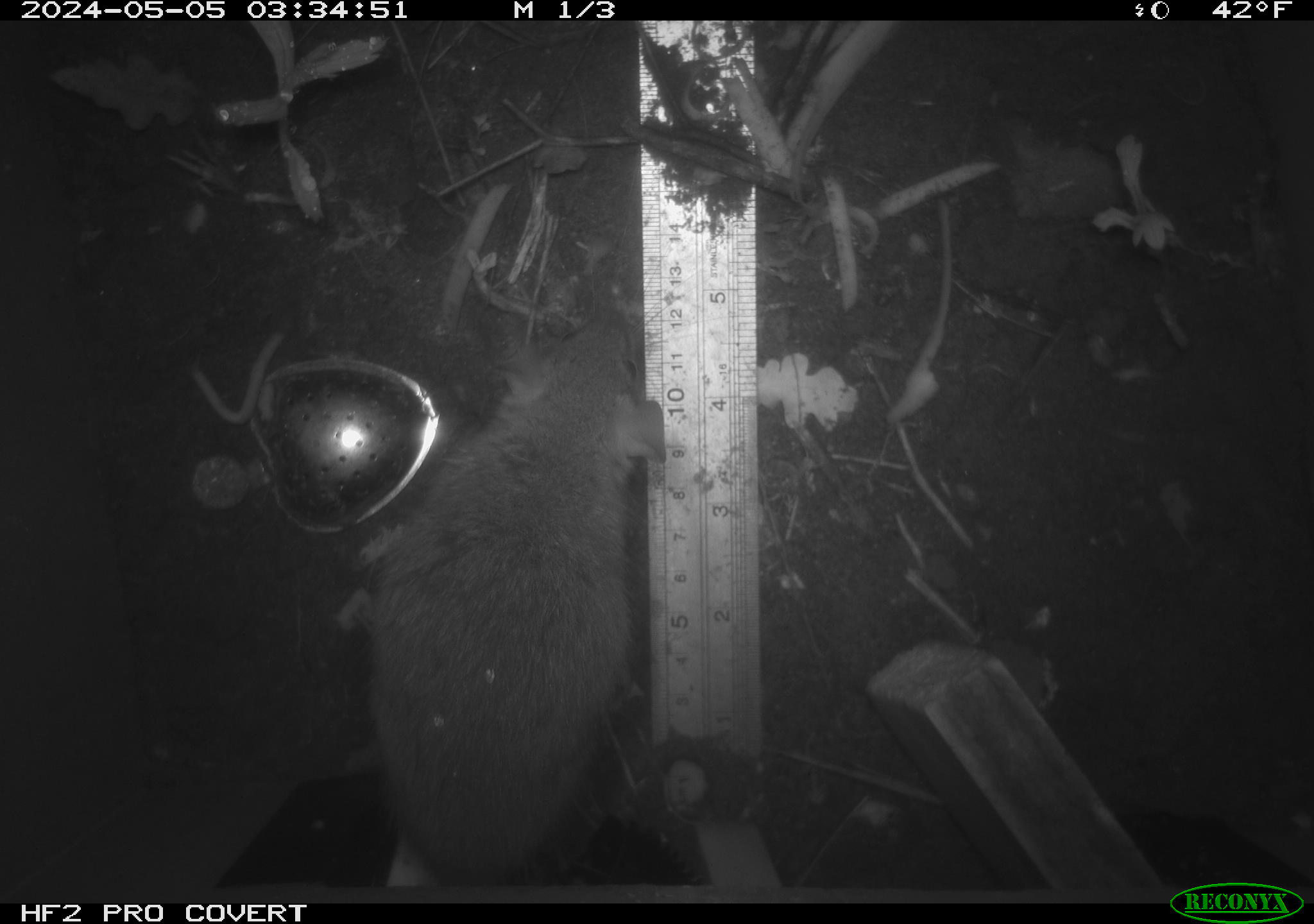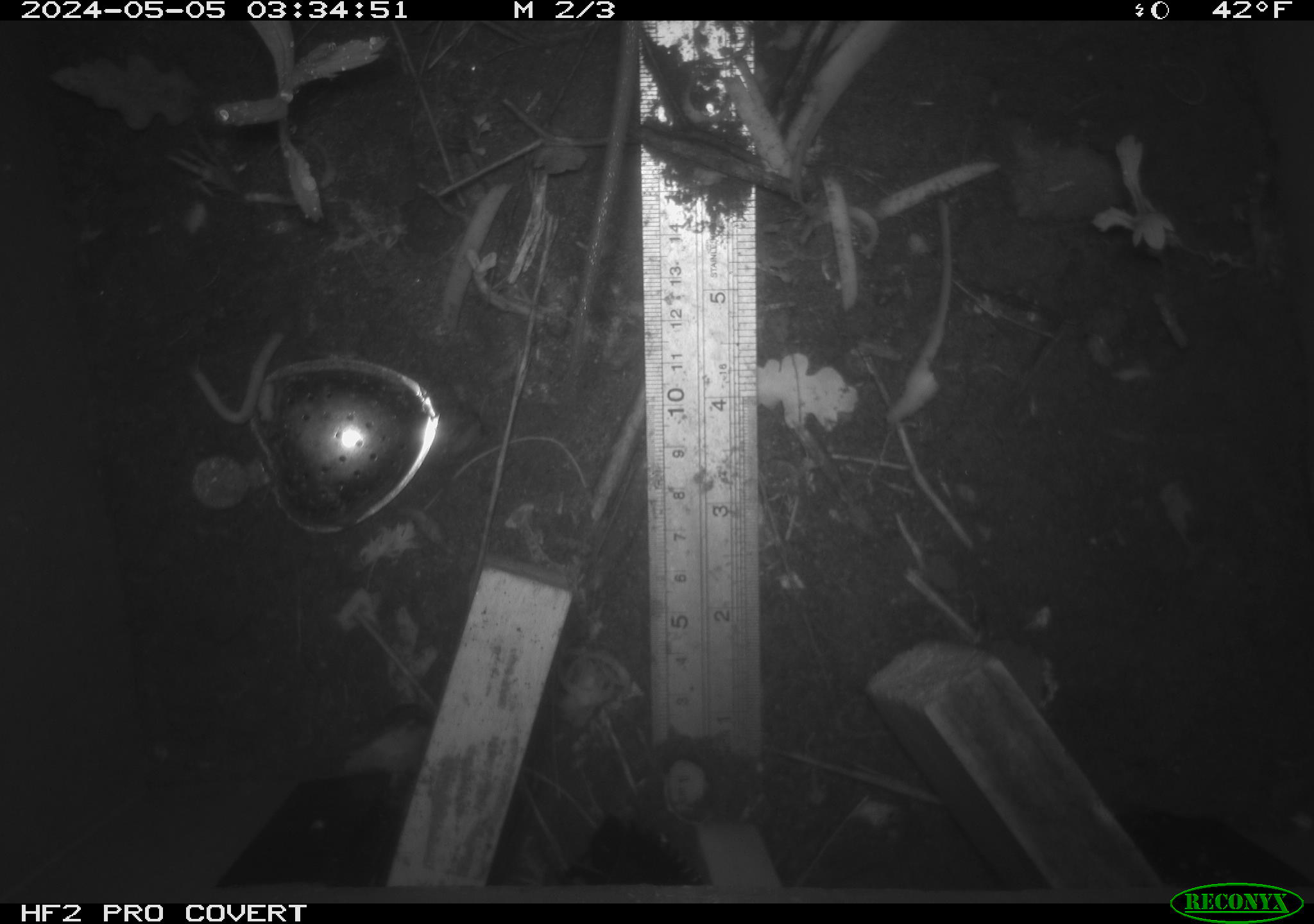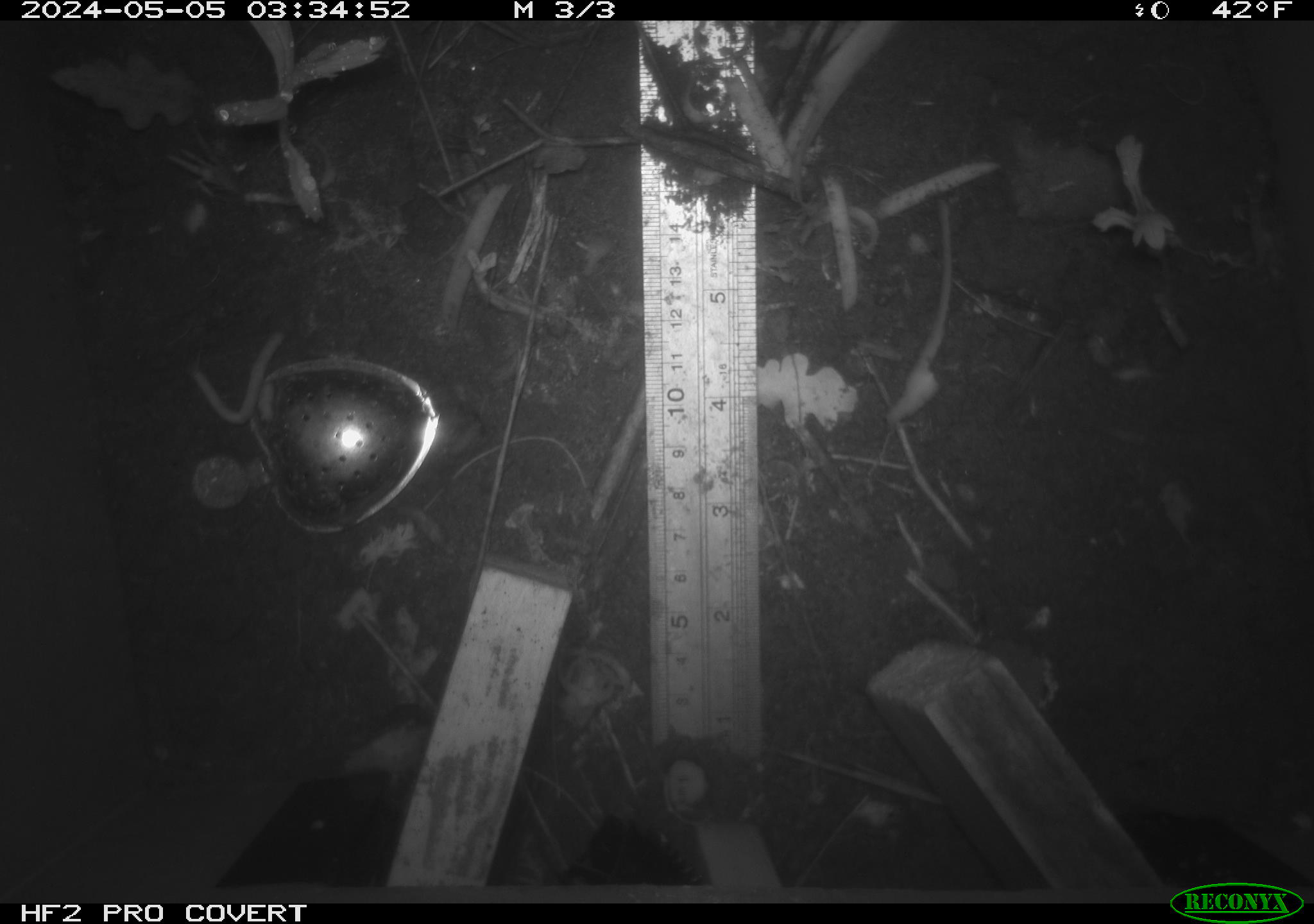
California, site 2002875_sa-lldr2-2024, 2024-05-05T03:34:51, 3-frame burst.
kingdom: Animalia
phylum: Chordata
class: Mammalia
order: Rodentia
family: Muridae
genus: Rattus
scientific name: Rattus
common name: rat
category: rattus species